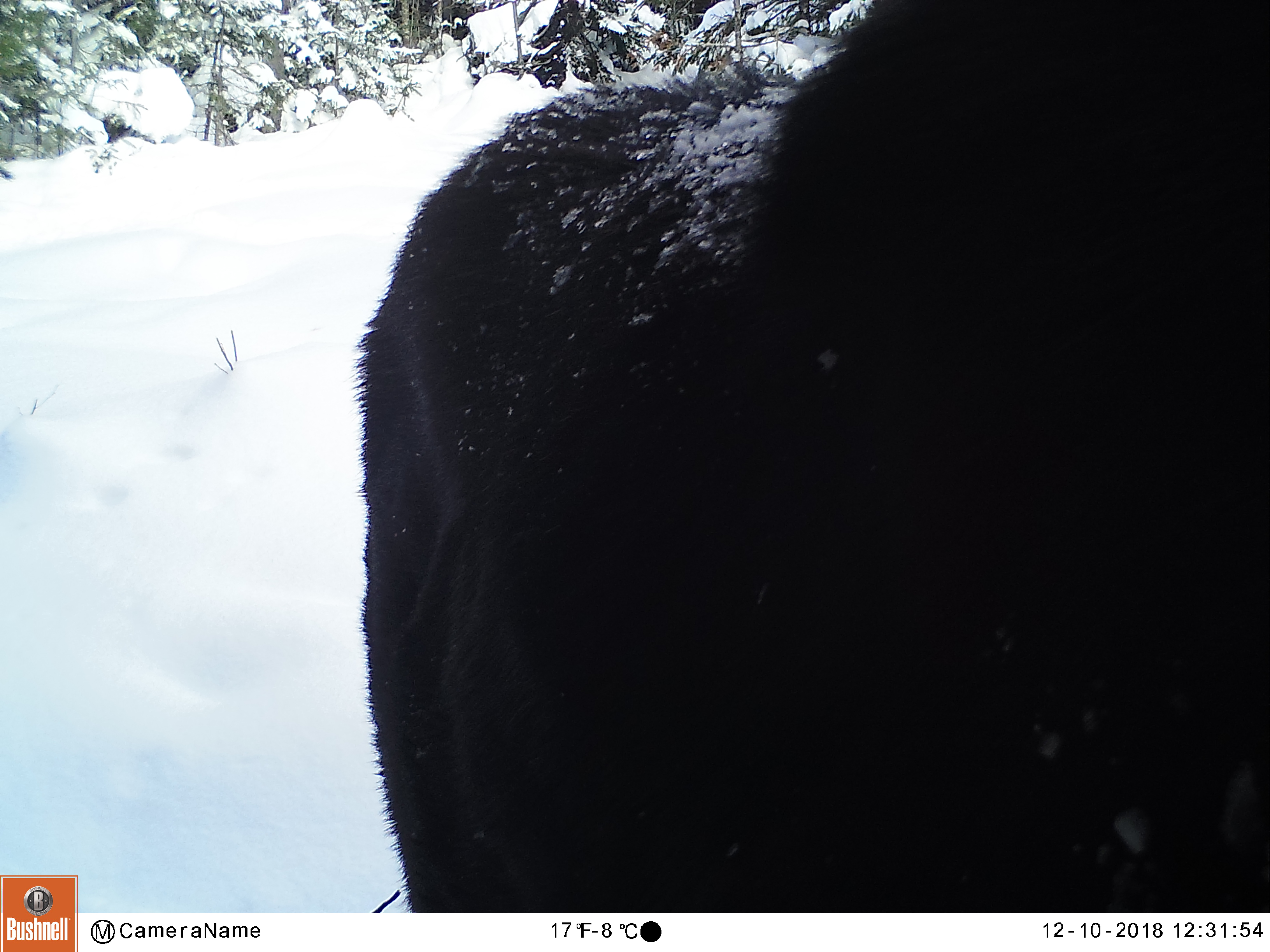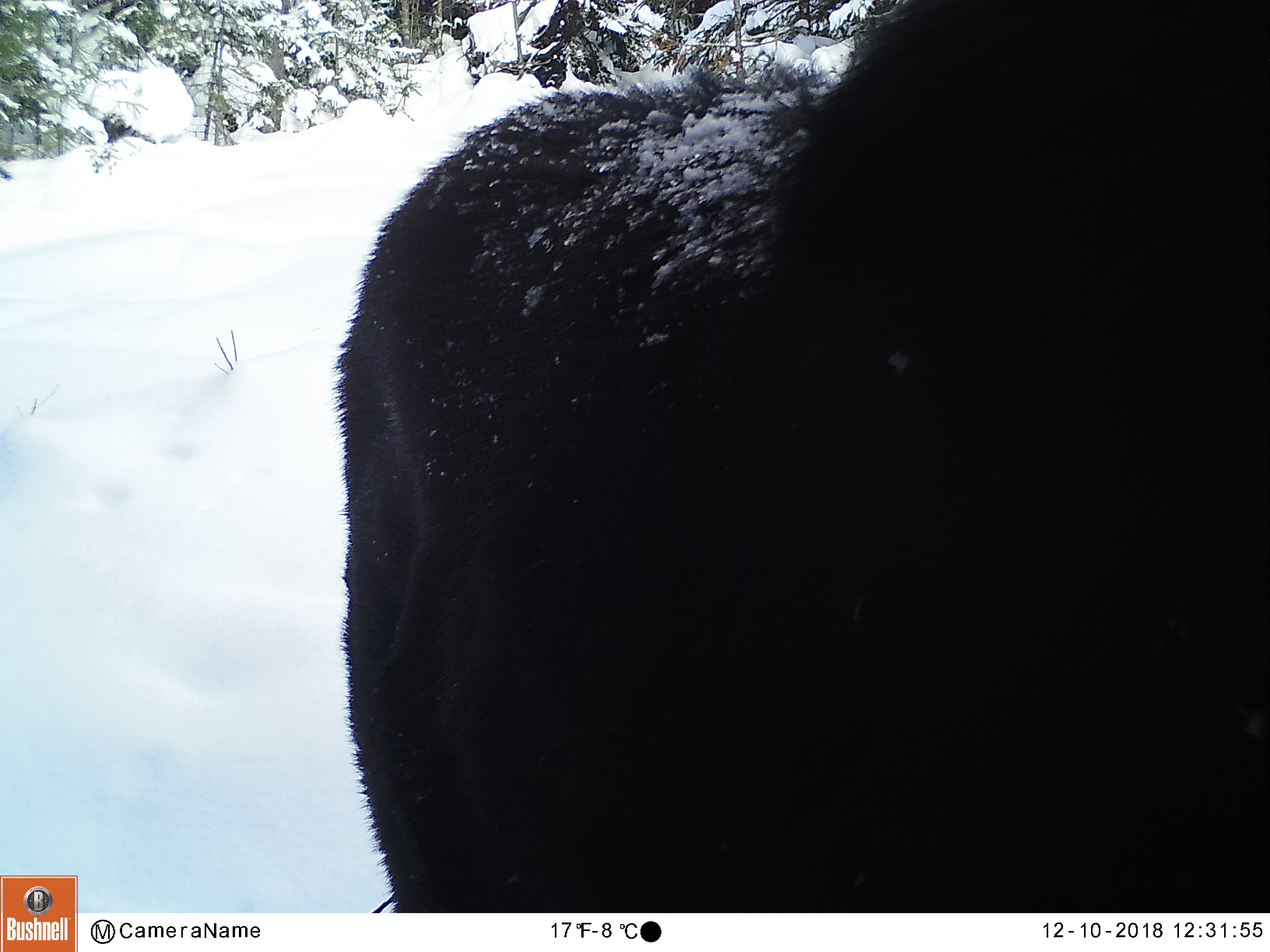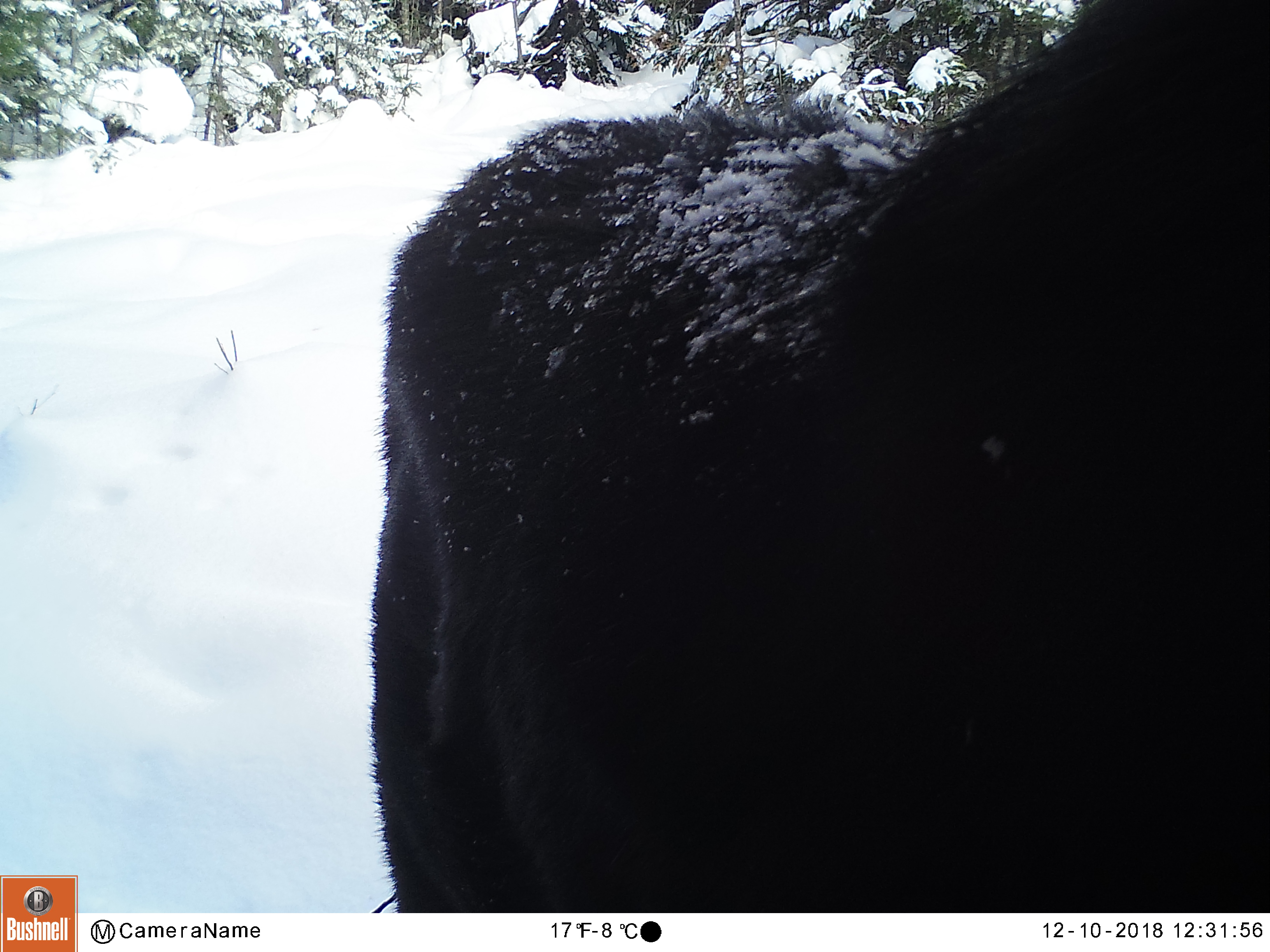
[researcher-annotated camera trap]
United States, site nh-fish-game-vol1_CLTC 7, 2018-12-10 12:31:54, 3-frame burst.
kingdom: Animalia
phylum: Chordata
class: Mammalia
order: Artiodactyla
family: Cervidae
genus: Alces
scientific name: Alces alces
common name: moose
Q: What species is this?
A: Moose (Alces alces).